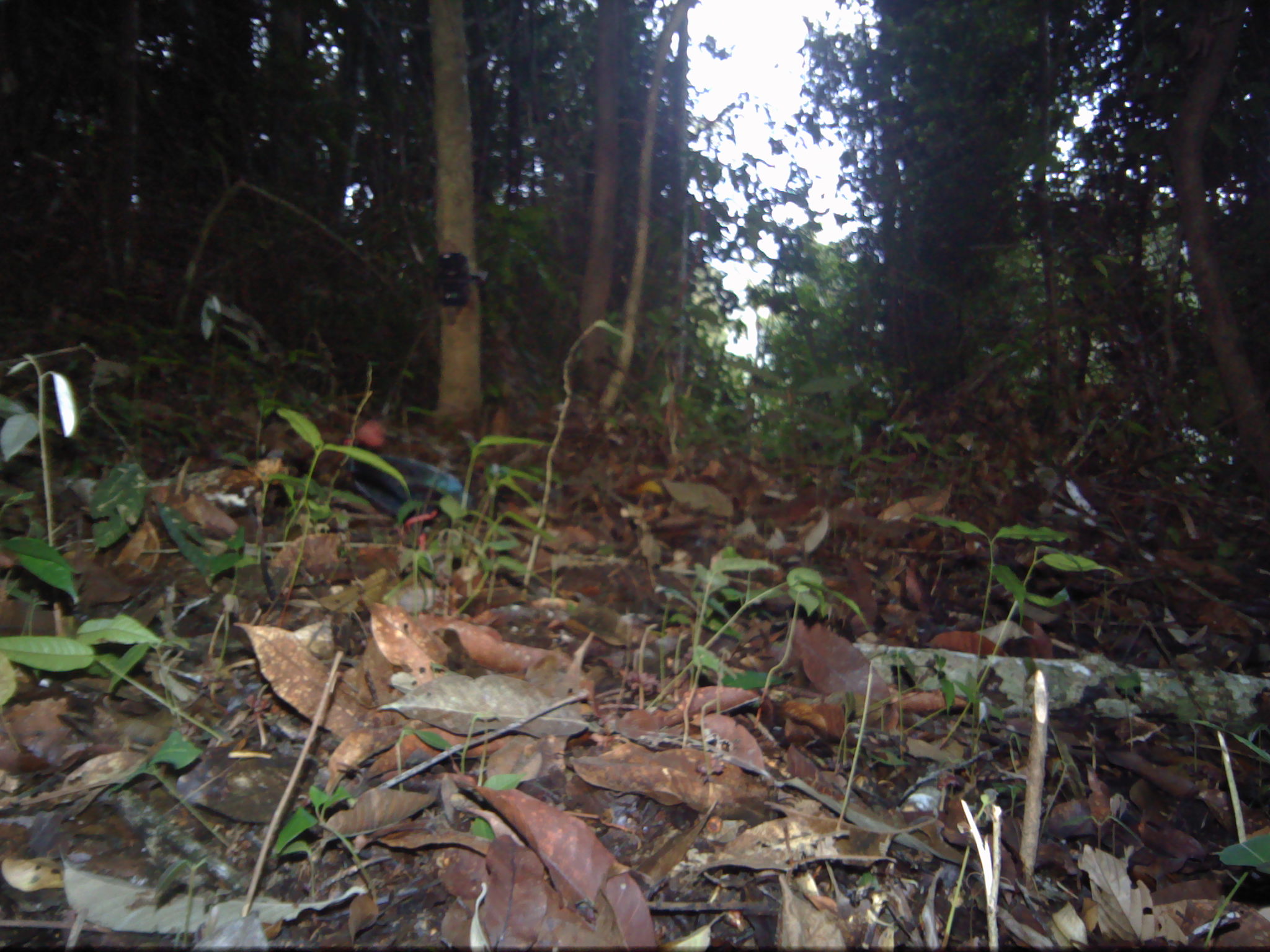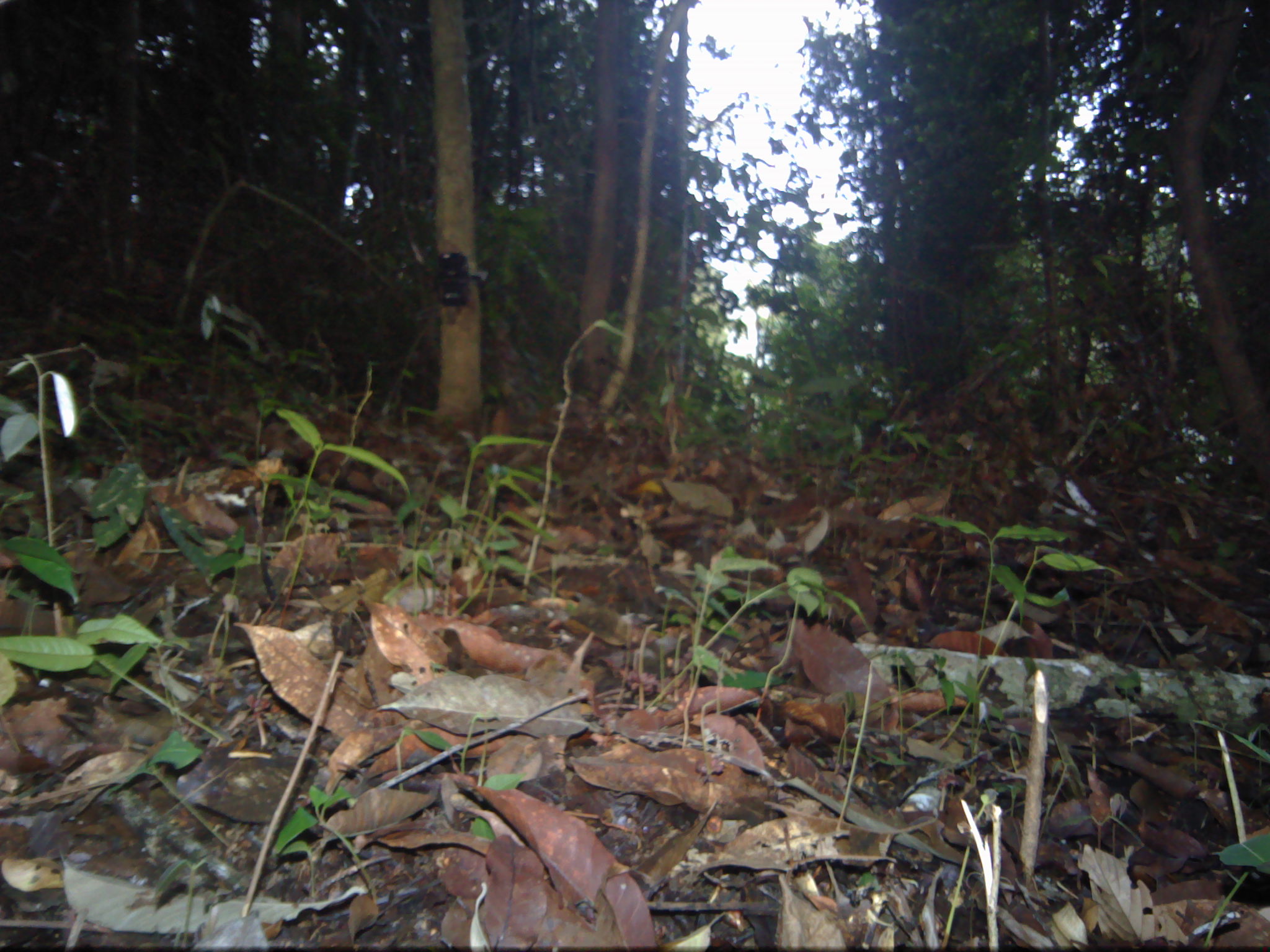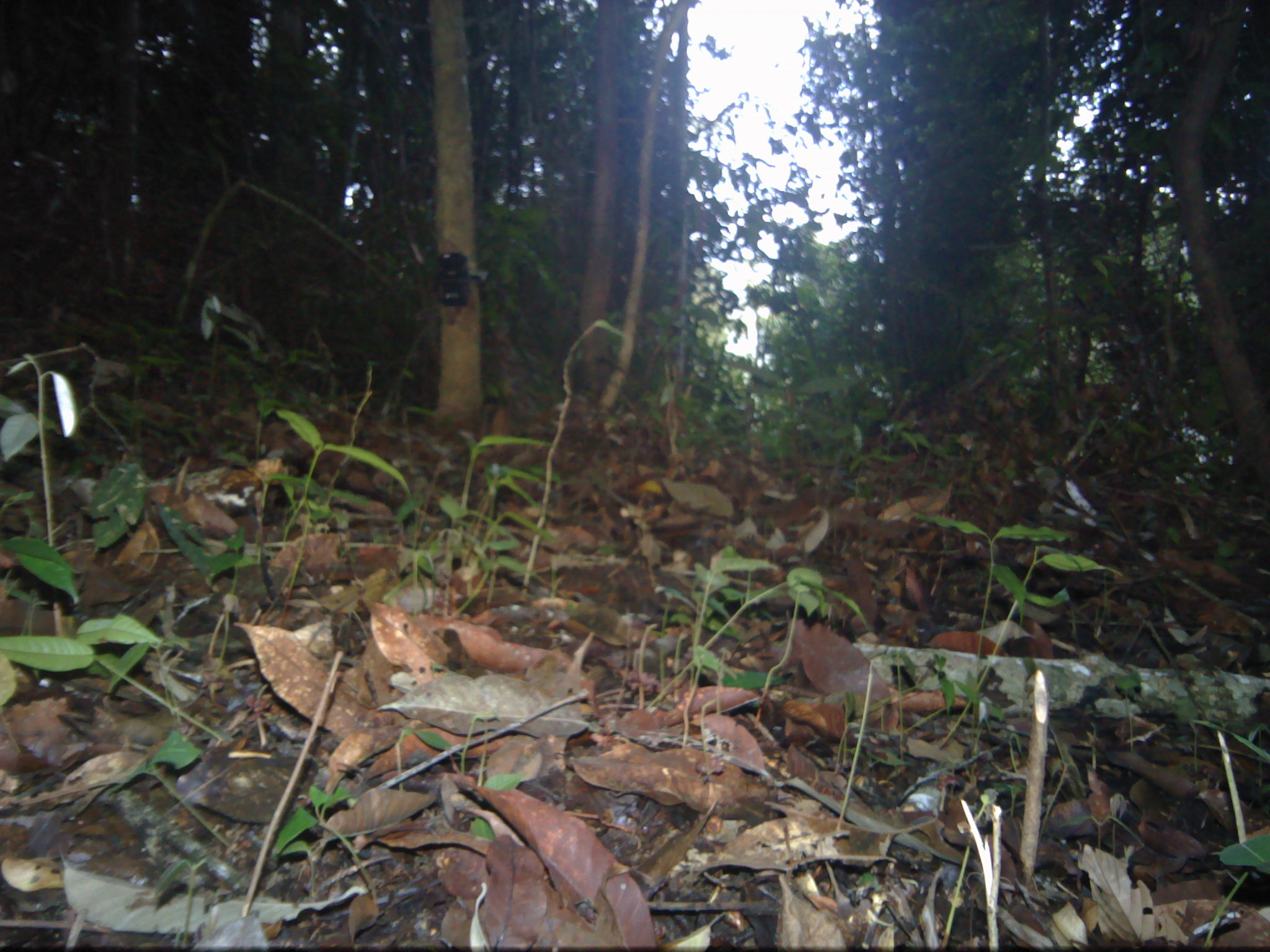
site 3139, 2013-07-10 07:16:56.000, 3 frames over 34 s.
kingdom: Animalia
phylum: Chordata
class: Aves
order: Galliformes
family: Phasianidae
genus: Rollulus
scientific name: Rollulus rouloul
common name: crested partridge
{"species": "Rollulus rouloul (crested partridge)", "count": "1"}